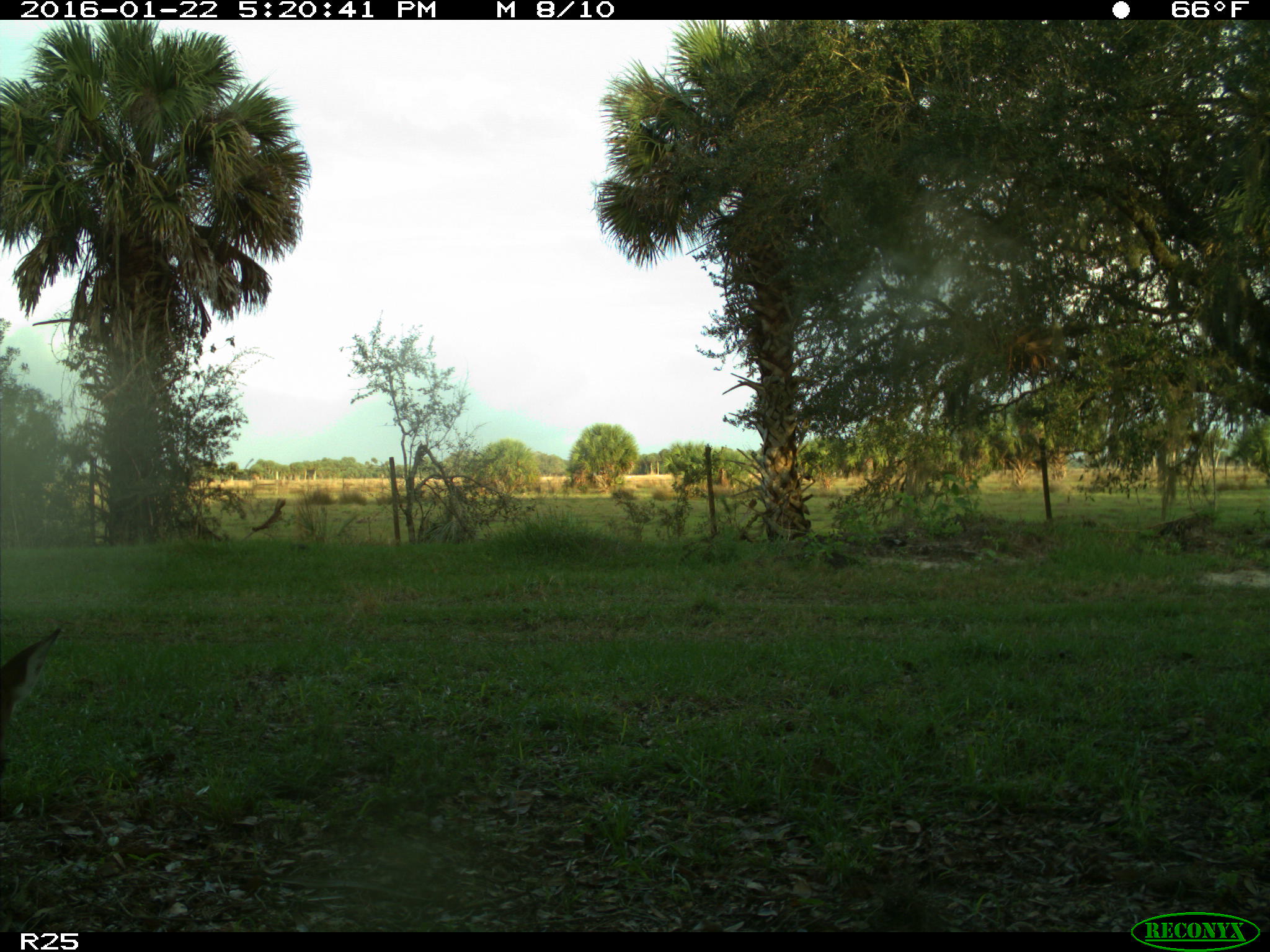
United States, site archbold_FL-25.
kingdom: Animalia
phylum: Chordata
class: Mammalia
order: Artiodactyla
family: Cervidae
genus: Odocoileus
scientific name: Odocoileus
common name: deer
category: unidentified deer